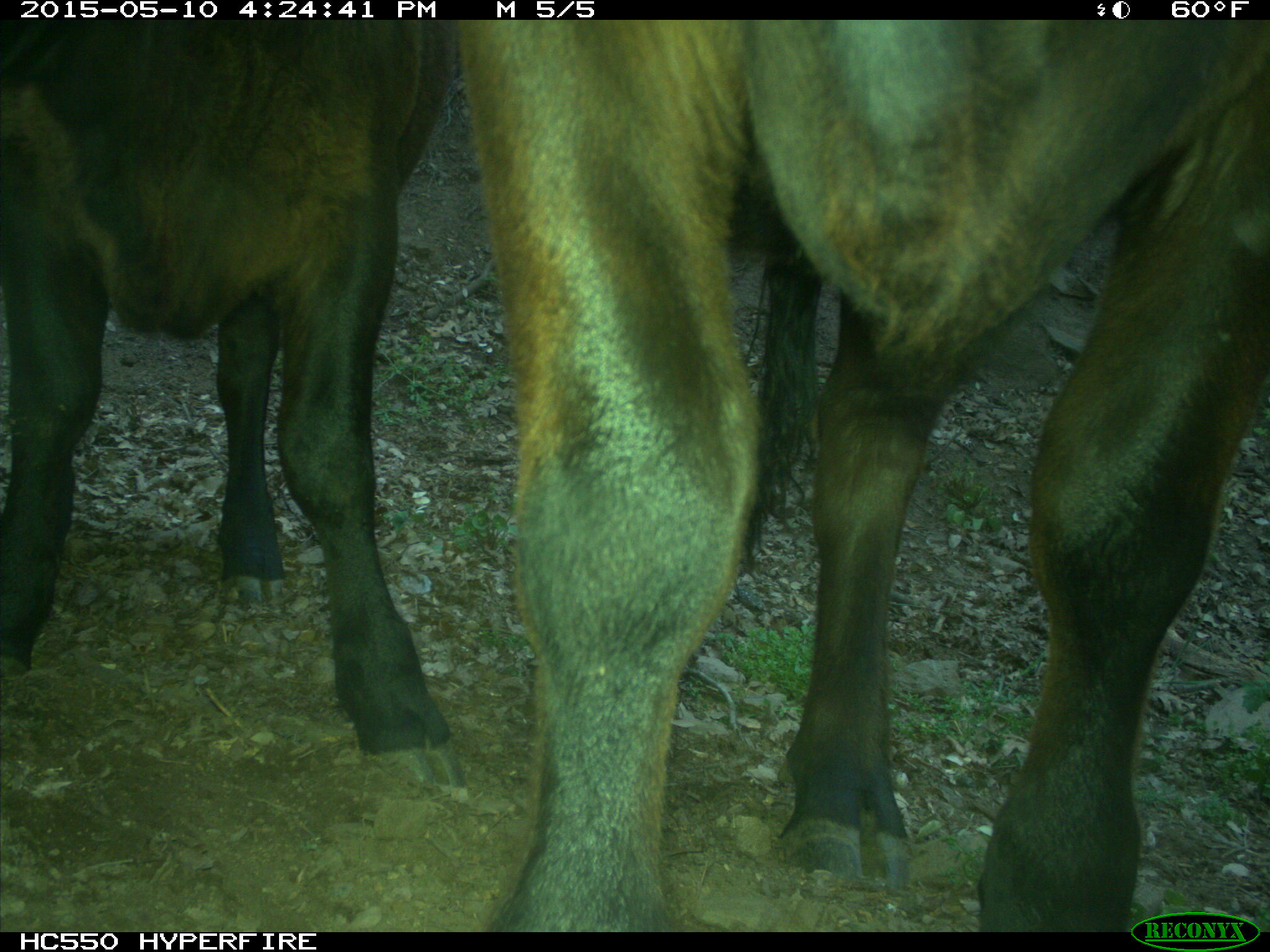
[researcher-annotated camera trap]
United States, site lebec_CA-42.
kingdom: Animalia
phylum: Chordata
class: Mammalia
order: Artiodactyla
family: Bovidae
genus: Bos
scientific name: Bos taurus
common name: domestic cow